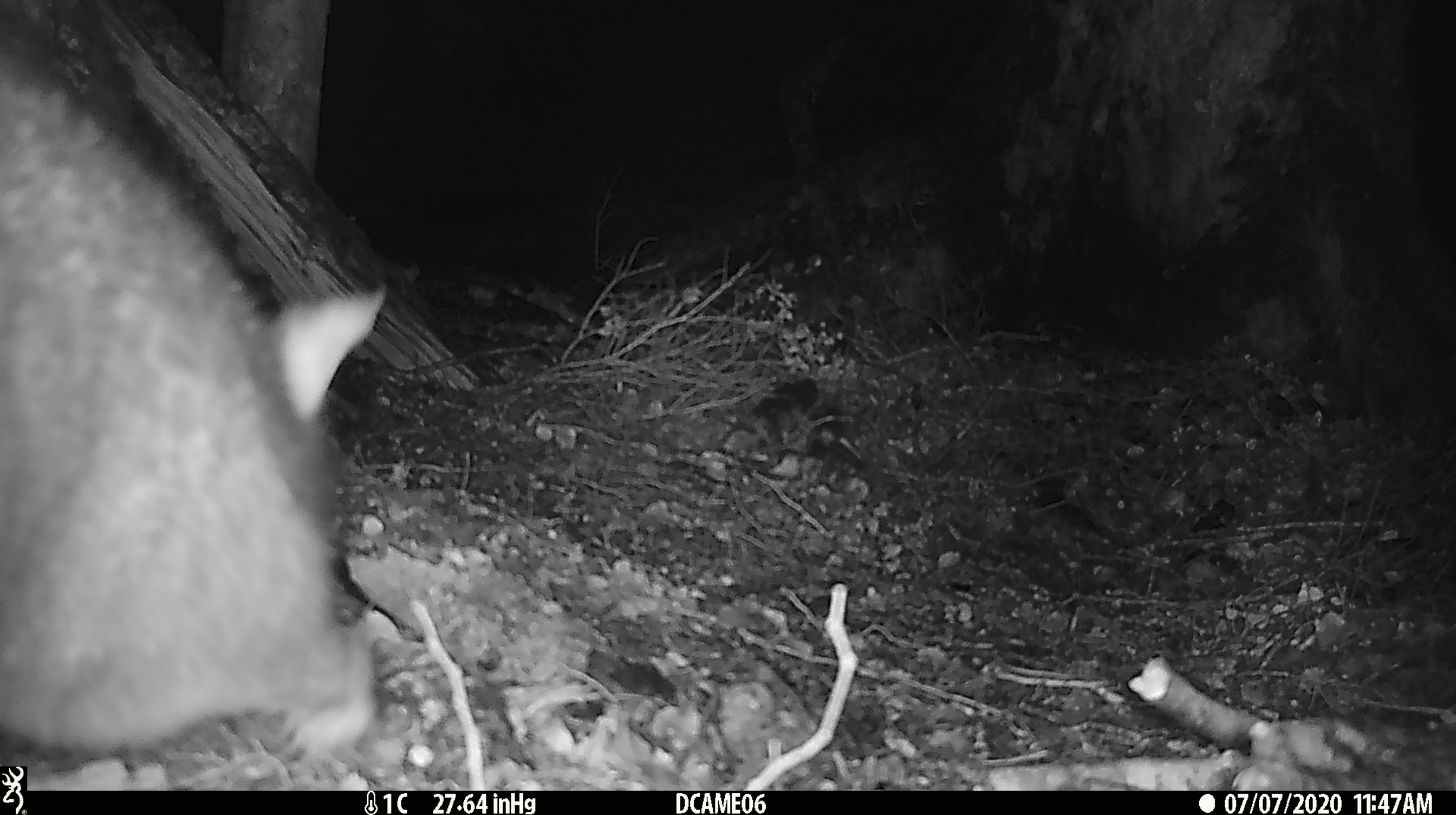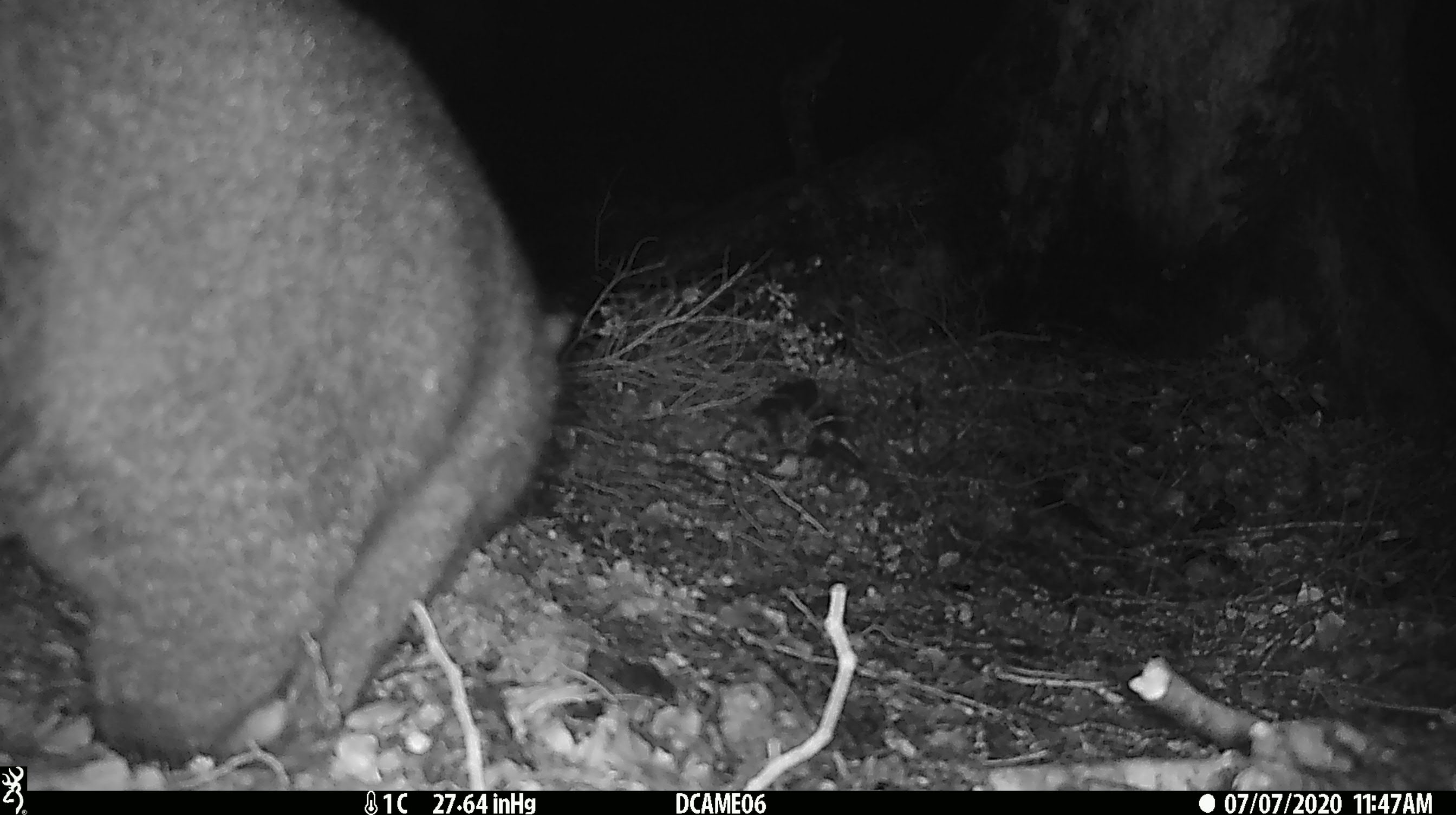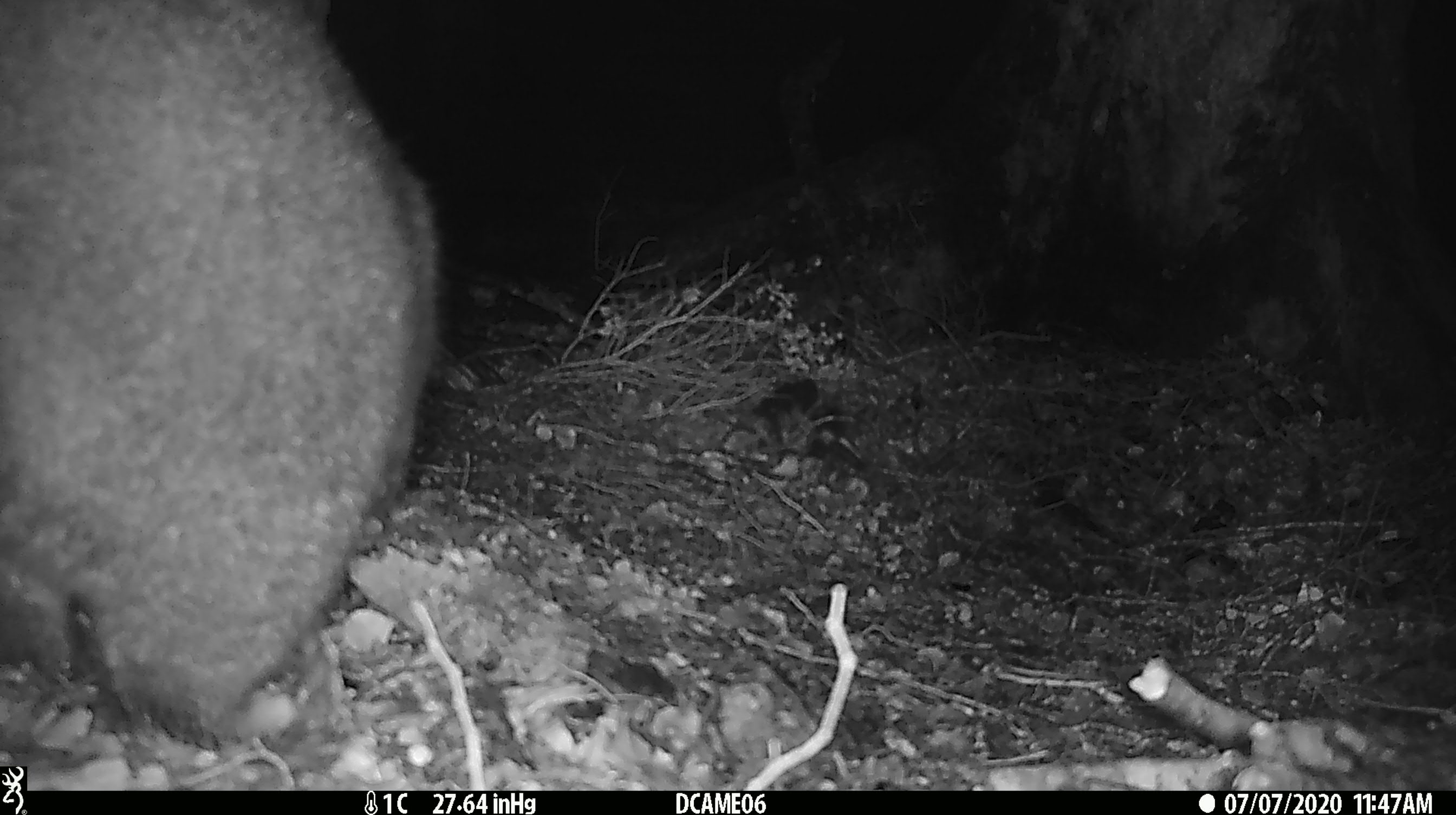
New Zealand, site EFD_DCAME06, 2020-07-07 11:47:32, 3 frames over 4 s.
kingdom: Animalia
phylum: Chordata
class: Mammalia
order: Diprotodontia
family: Phalangeridae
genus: Trichosurus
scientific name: Trichosurus vulpecula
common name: common brushtail possum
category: possum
Possum (common brushtail possum) (Trichosurus vulpecula).